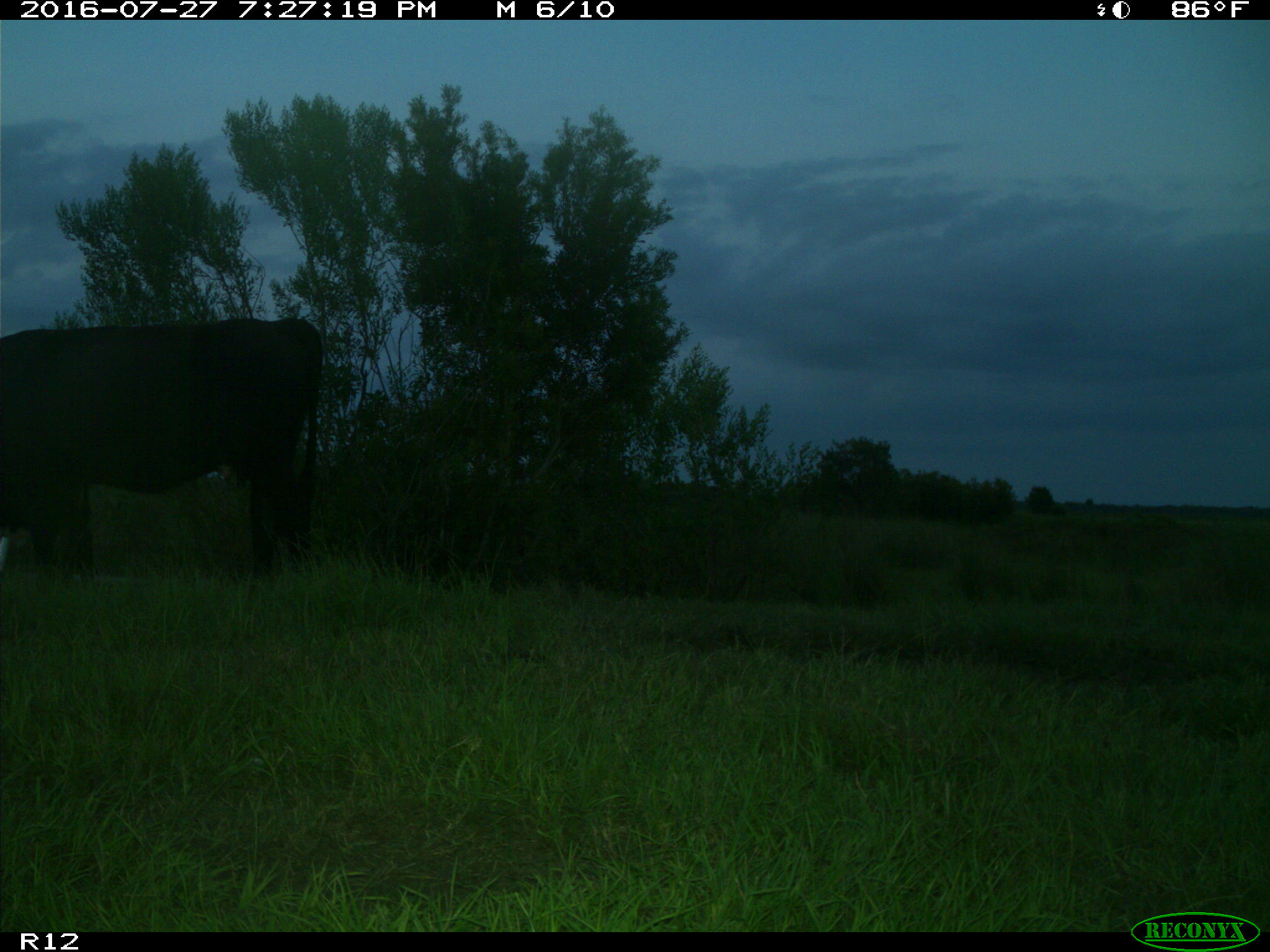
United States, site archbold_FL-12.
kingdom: Animalia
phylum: Chordata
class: Mammalia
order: Artiodactyla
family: Bovidae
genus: Bos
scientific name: Bos taurus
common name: domestic cow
Bos taurus (domestic cow).